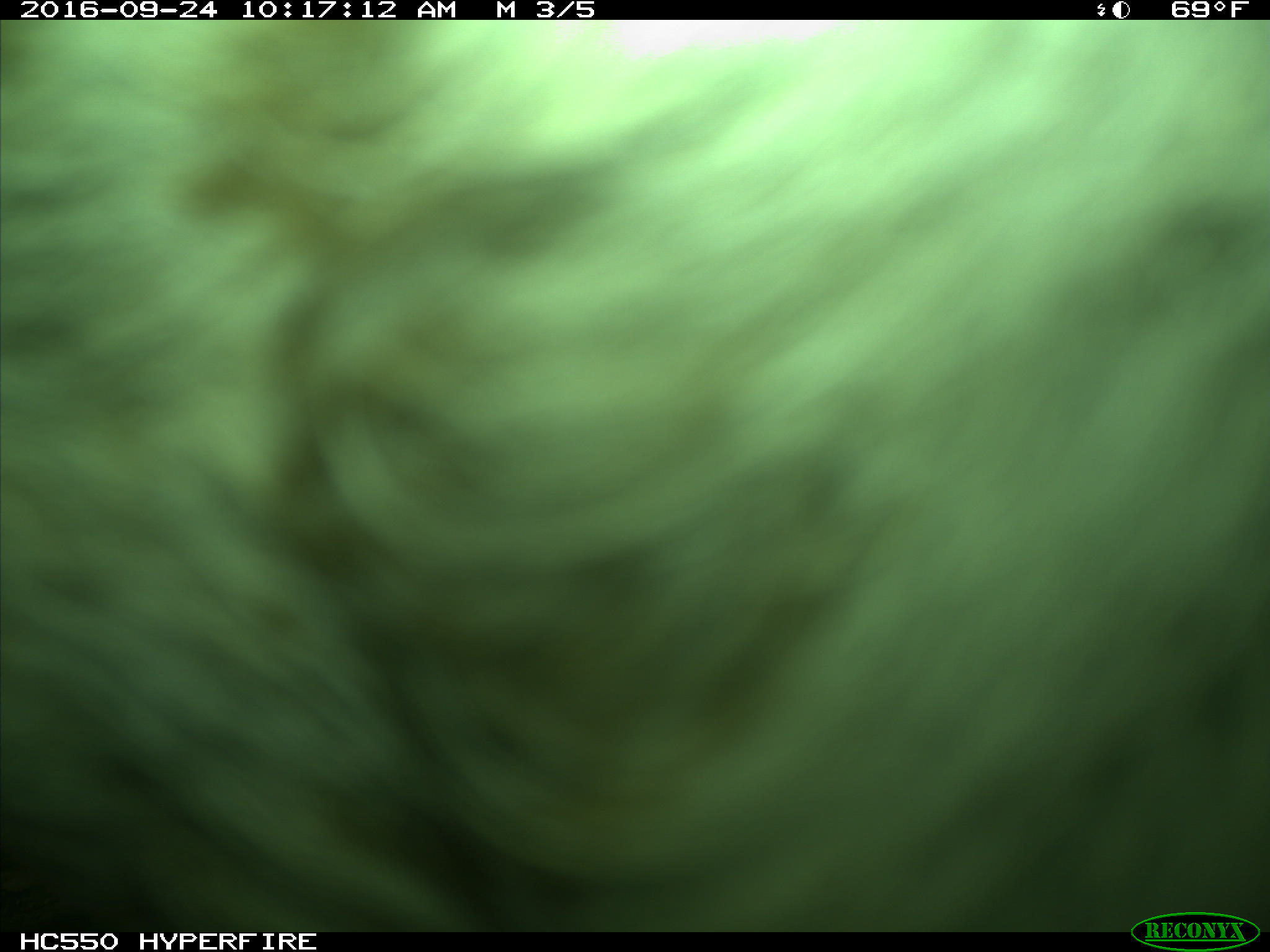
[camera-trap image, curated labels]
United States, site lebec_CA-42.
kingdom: Animalia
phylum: Chordata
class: Mammalia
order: Artiodactyla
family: Bovidae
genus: Bos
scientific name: Bos taurus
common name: domestic cow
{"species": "Bos taurus (domestic cow)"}